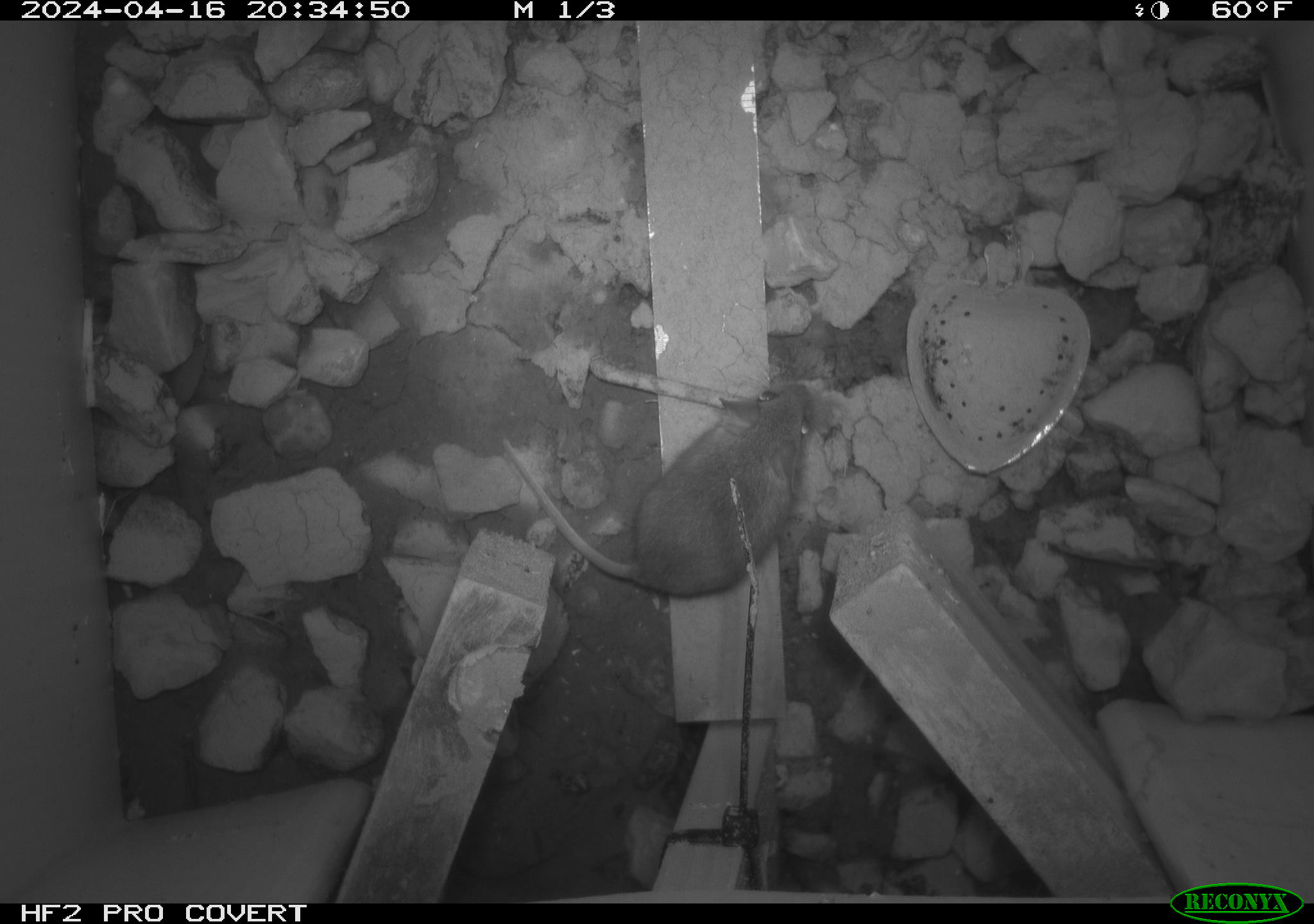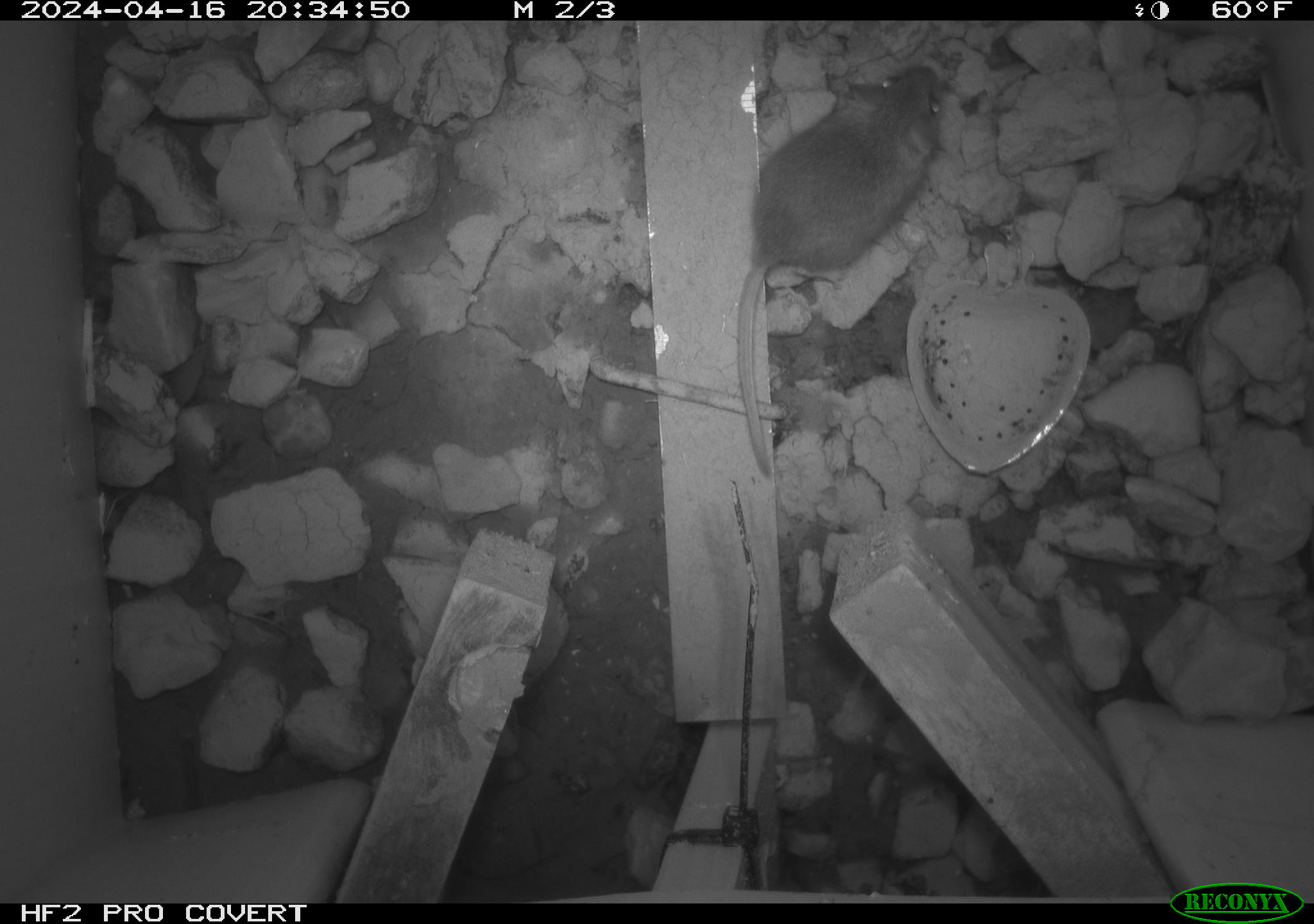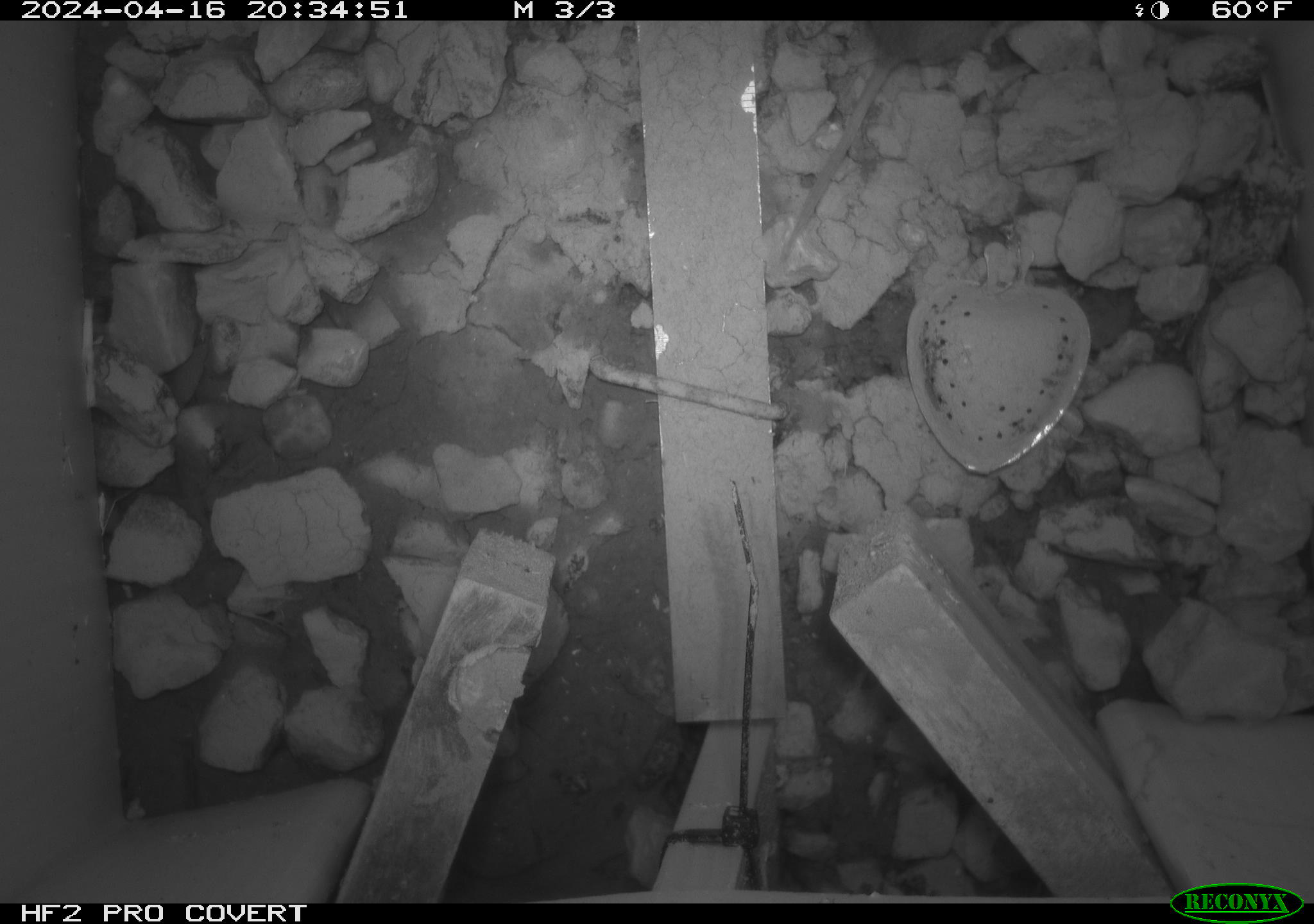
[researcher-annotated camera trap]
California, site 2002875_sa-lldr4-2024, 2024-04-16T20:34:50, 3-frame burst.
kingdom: Animalia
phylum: Chordata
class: Mammalia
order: Rodentia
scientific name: Rodentia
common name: mouse species